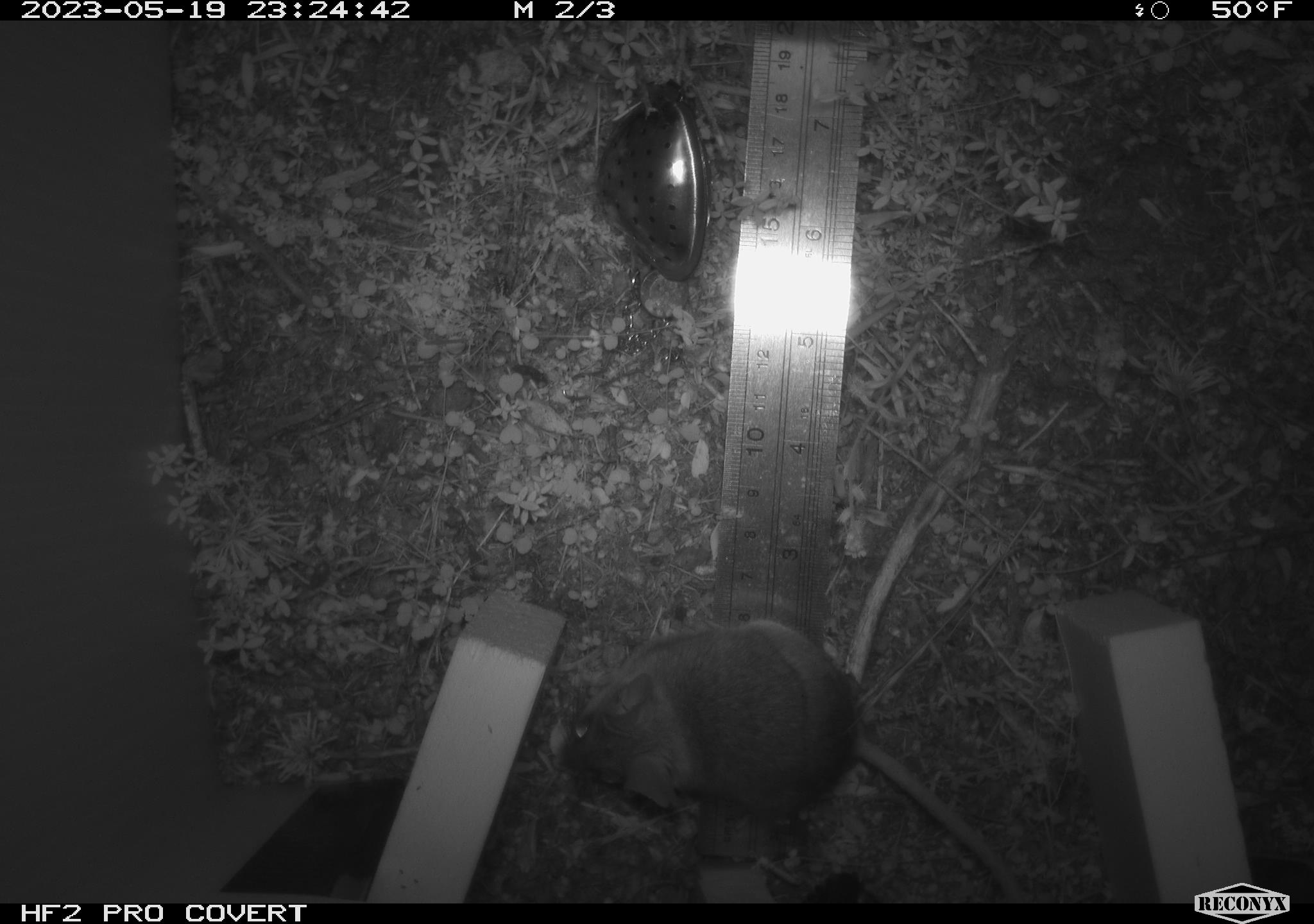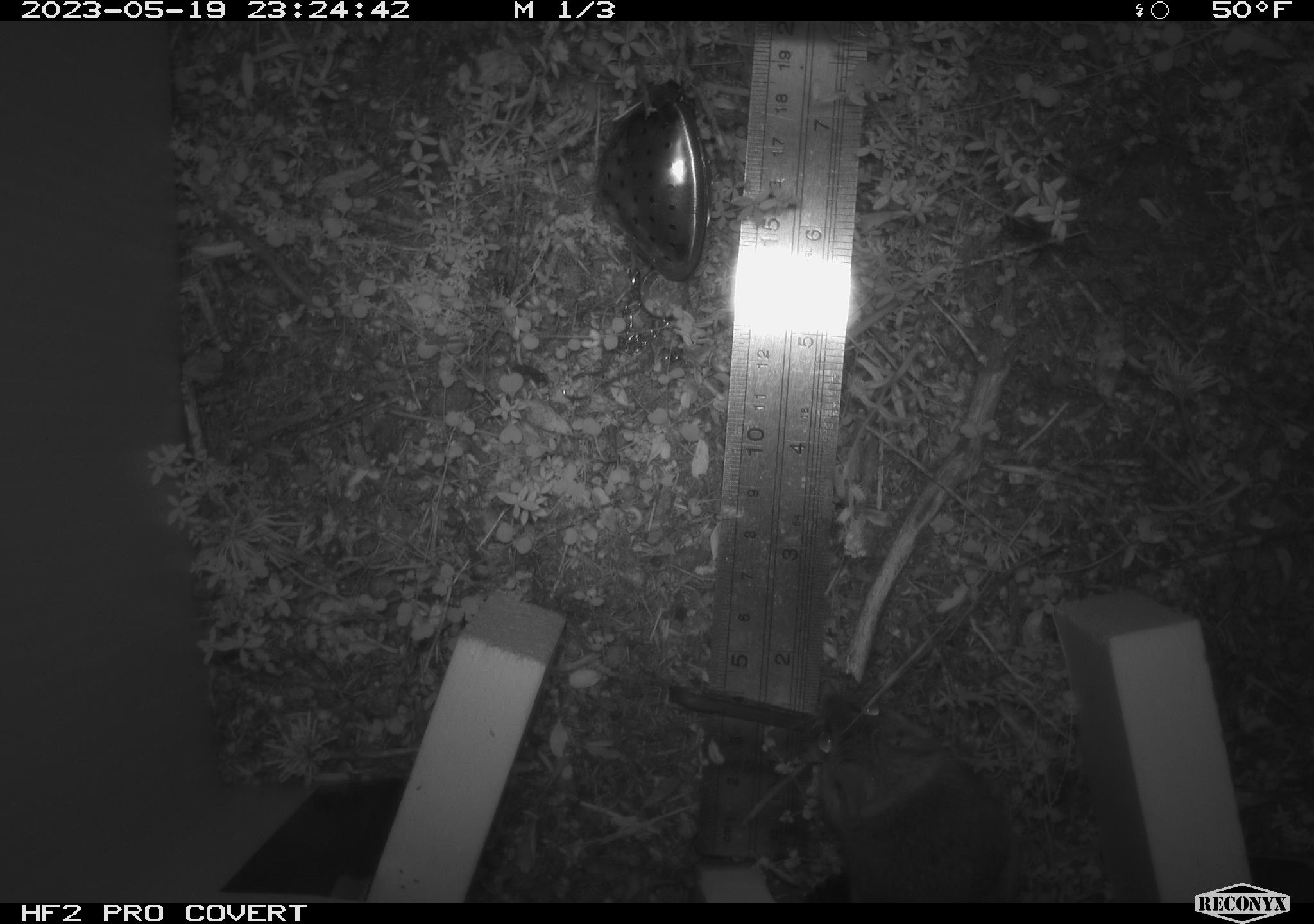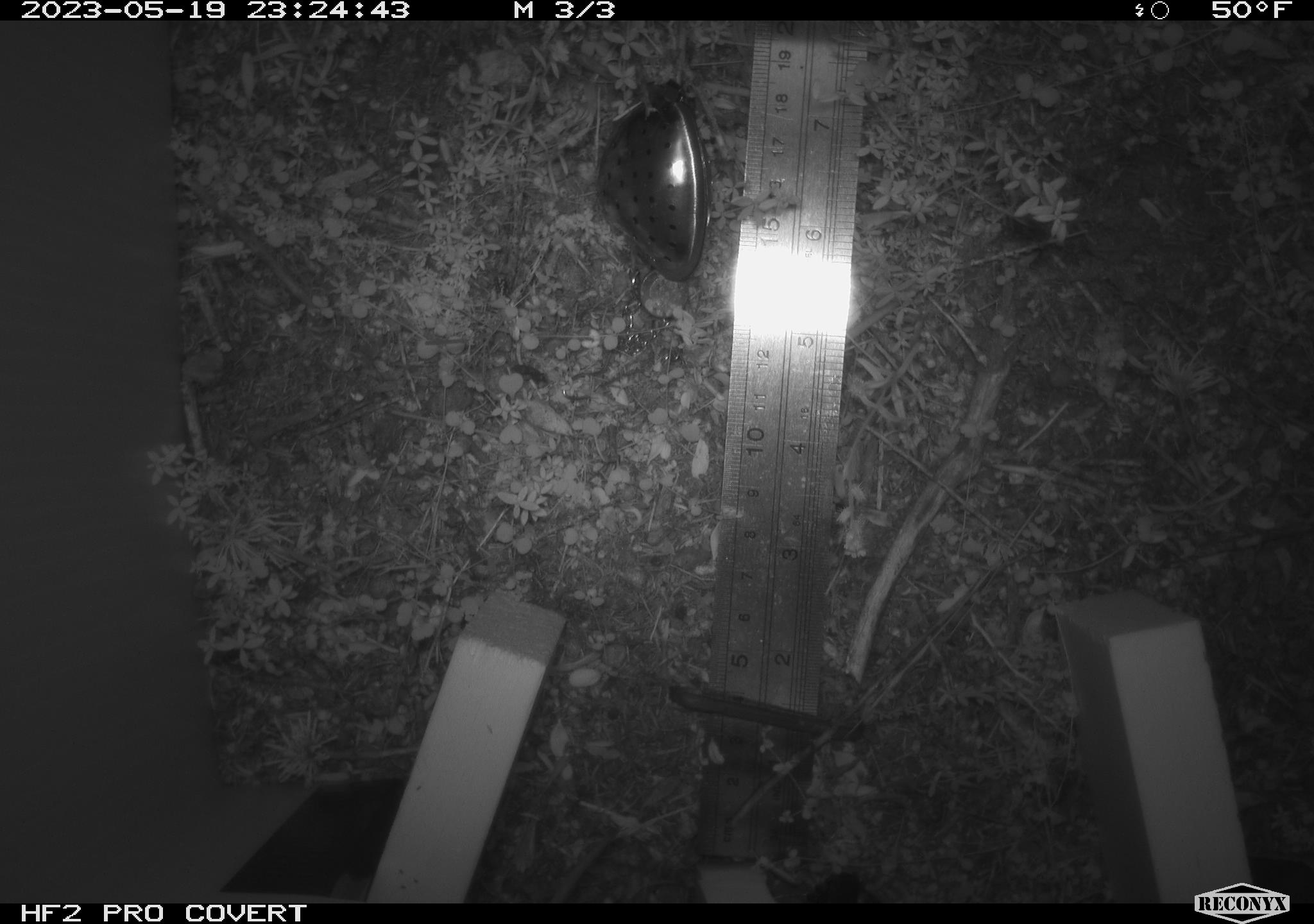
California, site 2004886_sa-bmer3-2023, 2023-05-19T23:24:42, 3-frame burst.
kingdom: Animalia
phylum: Chordata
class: Mammalia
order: Rodentia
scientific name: Rodentia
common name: mouse species